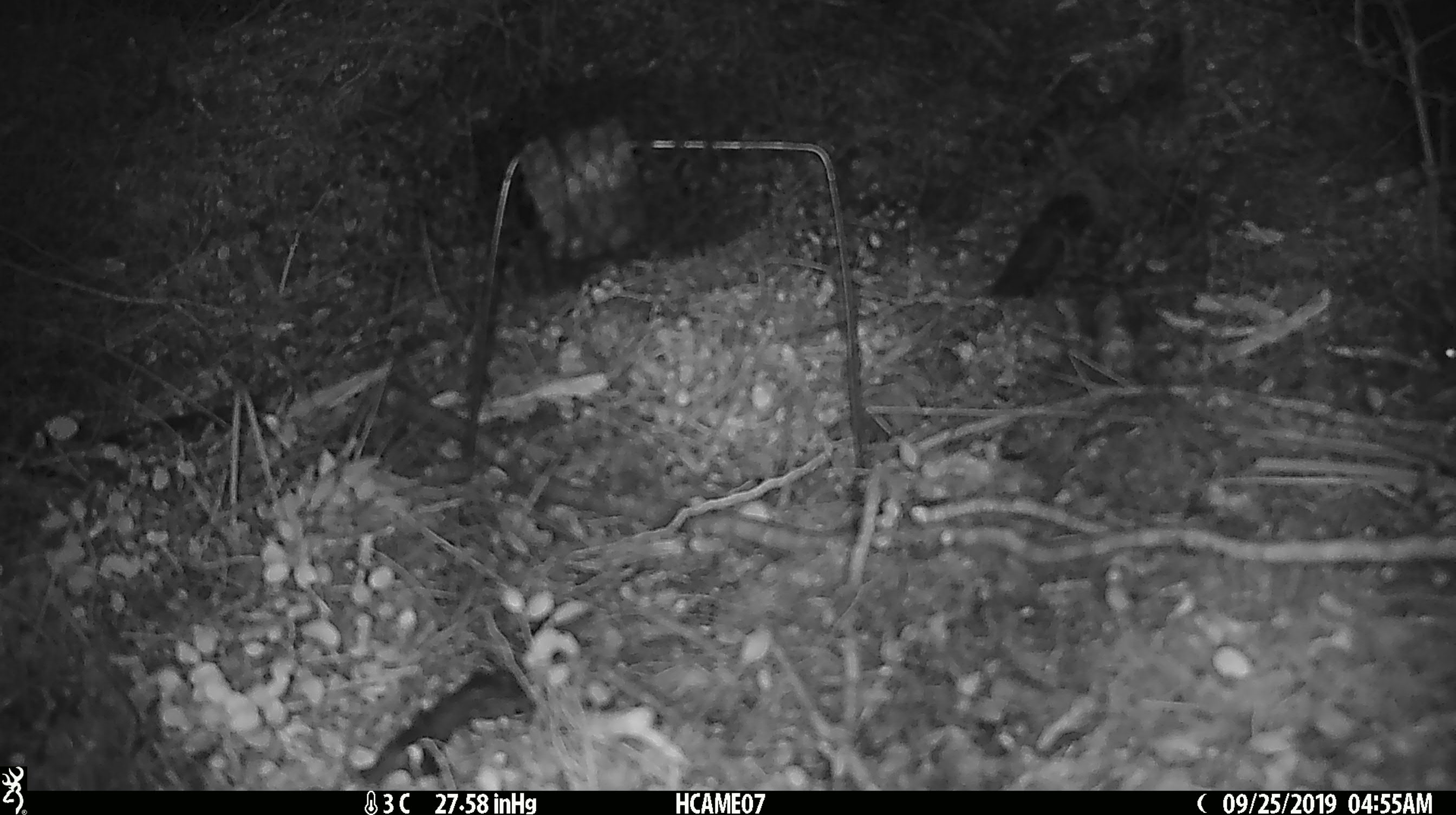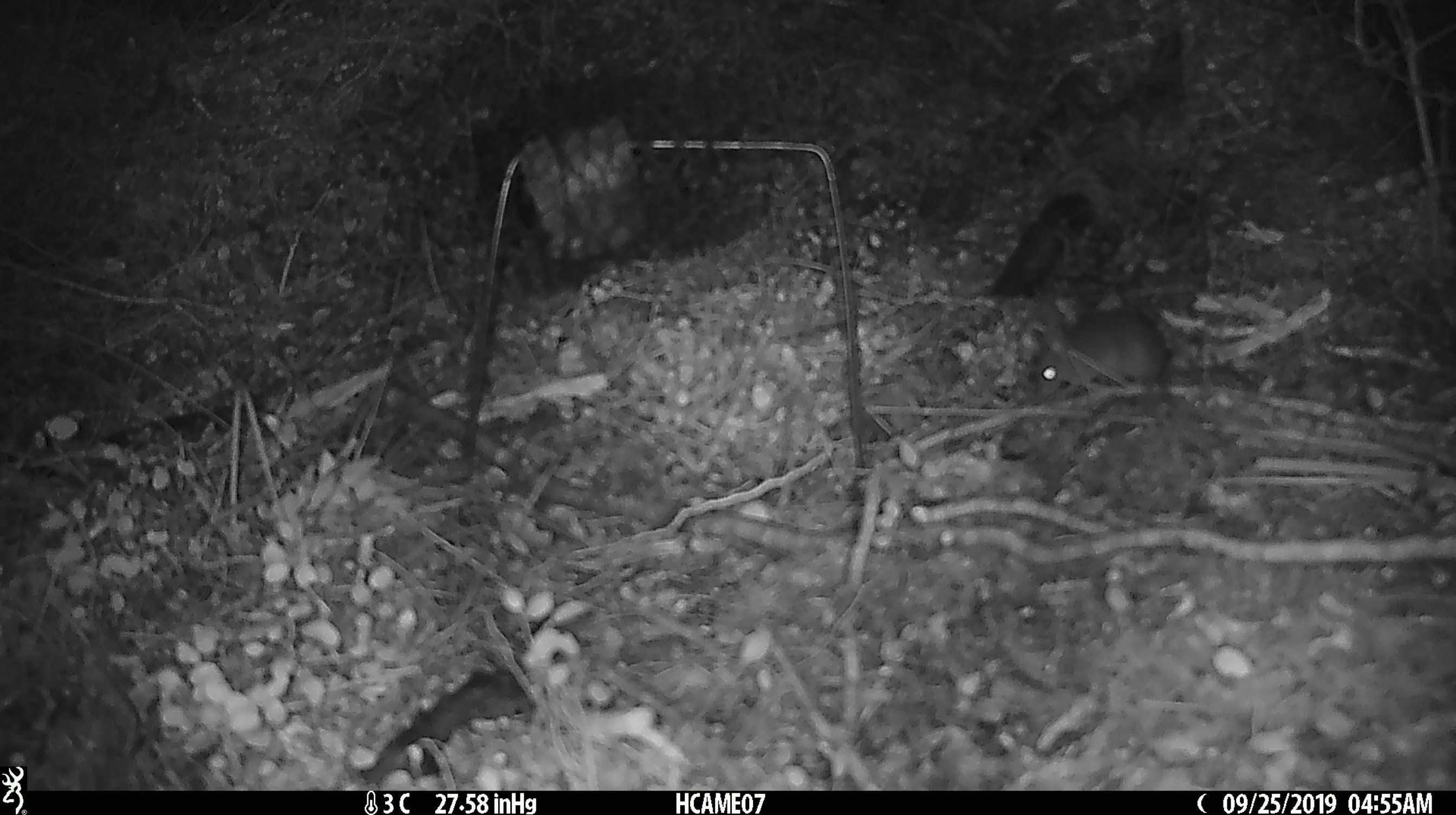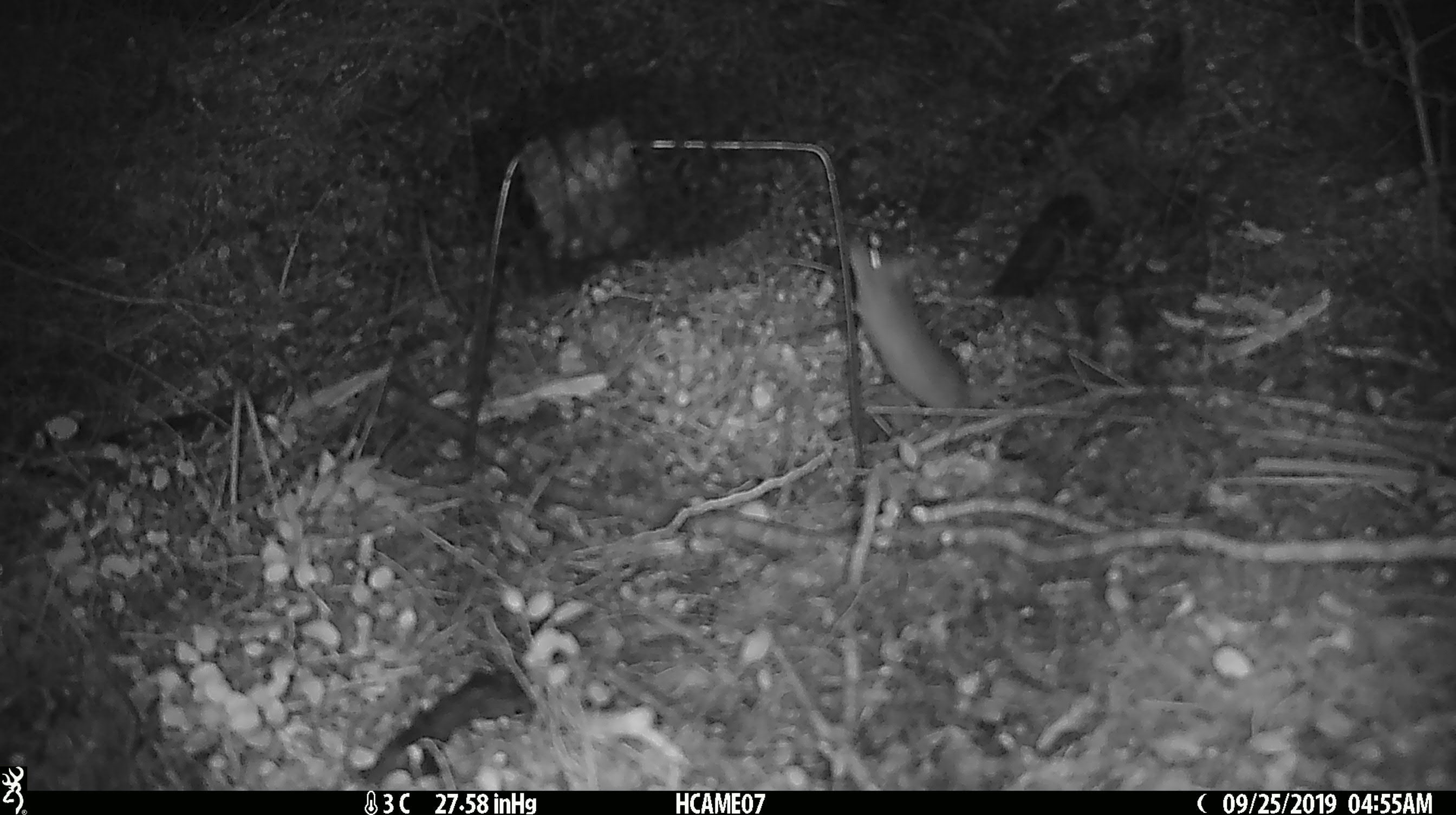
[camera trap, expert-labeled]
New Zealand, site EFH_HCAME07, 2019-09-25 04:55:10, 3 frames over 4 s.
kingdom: Animalia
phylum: Chordata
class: Mammalia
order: Rodentia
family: Muridae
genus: Mus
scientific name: Mus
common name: mouse